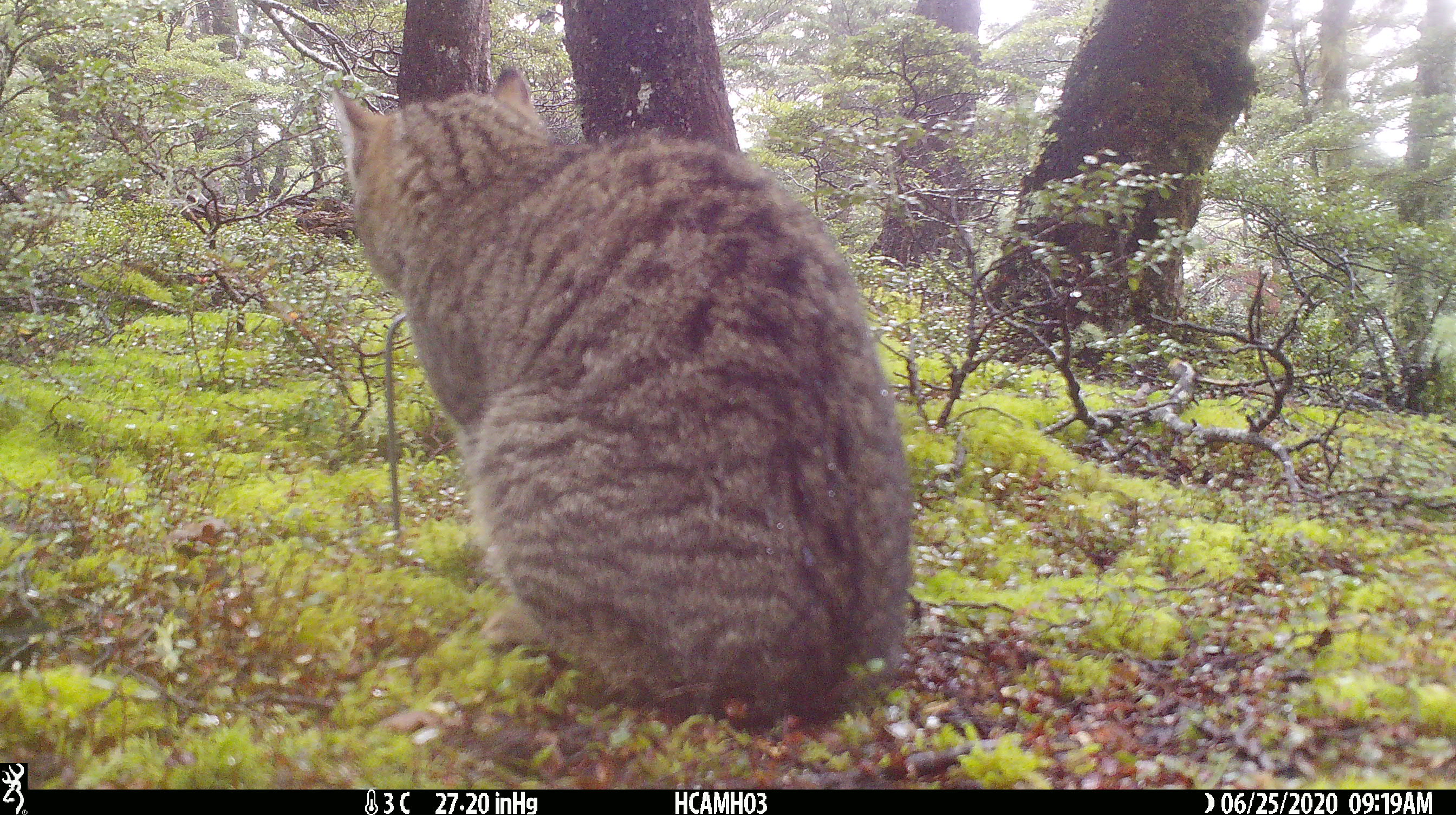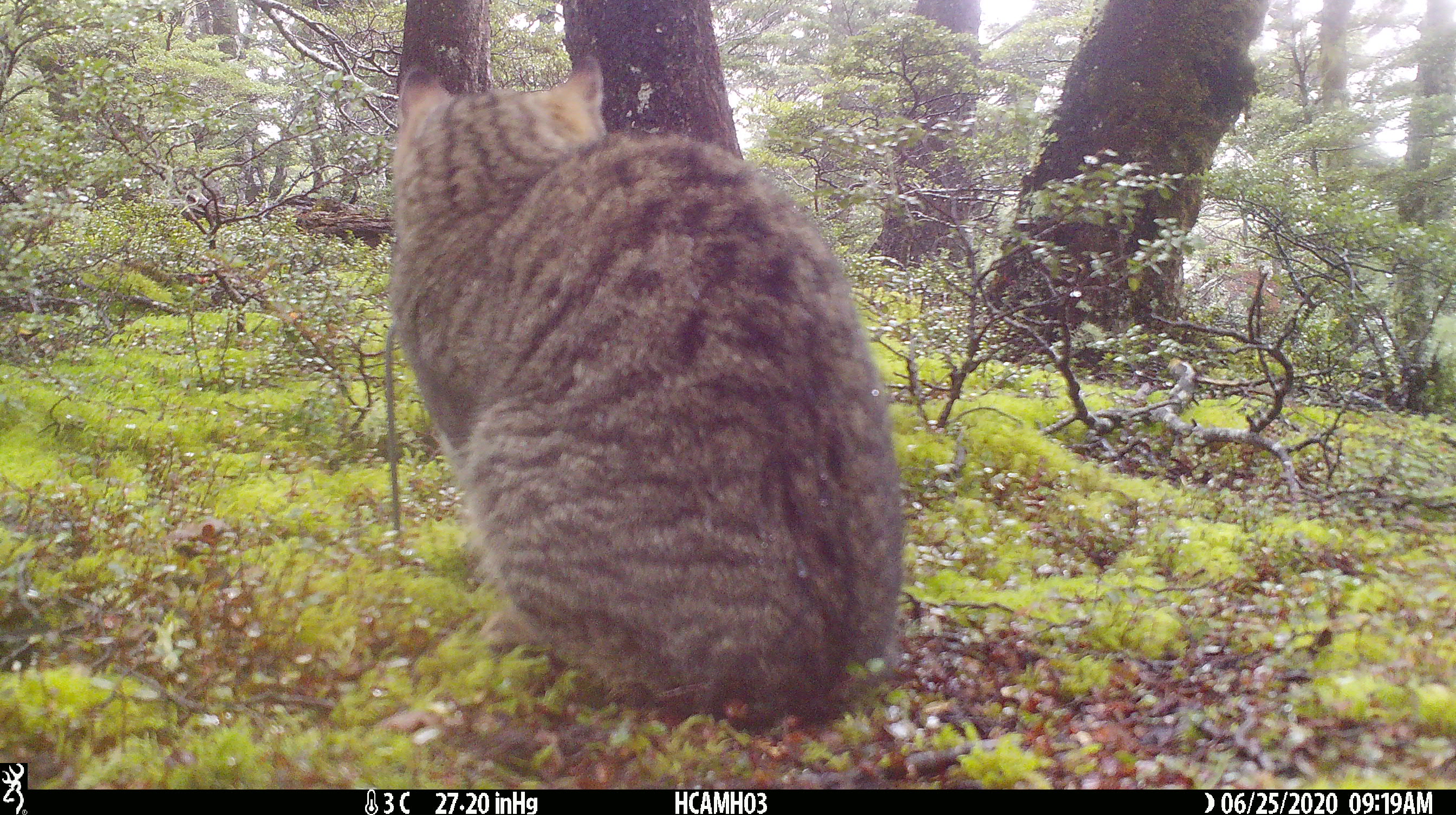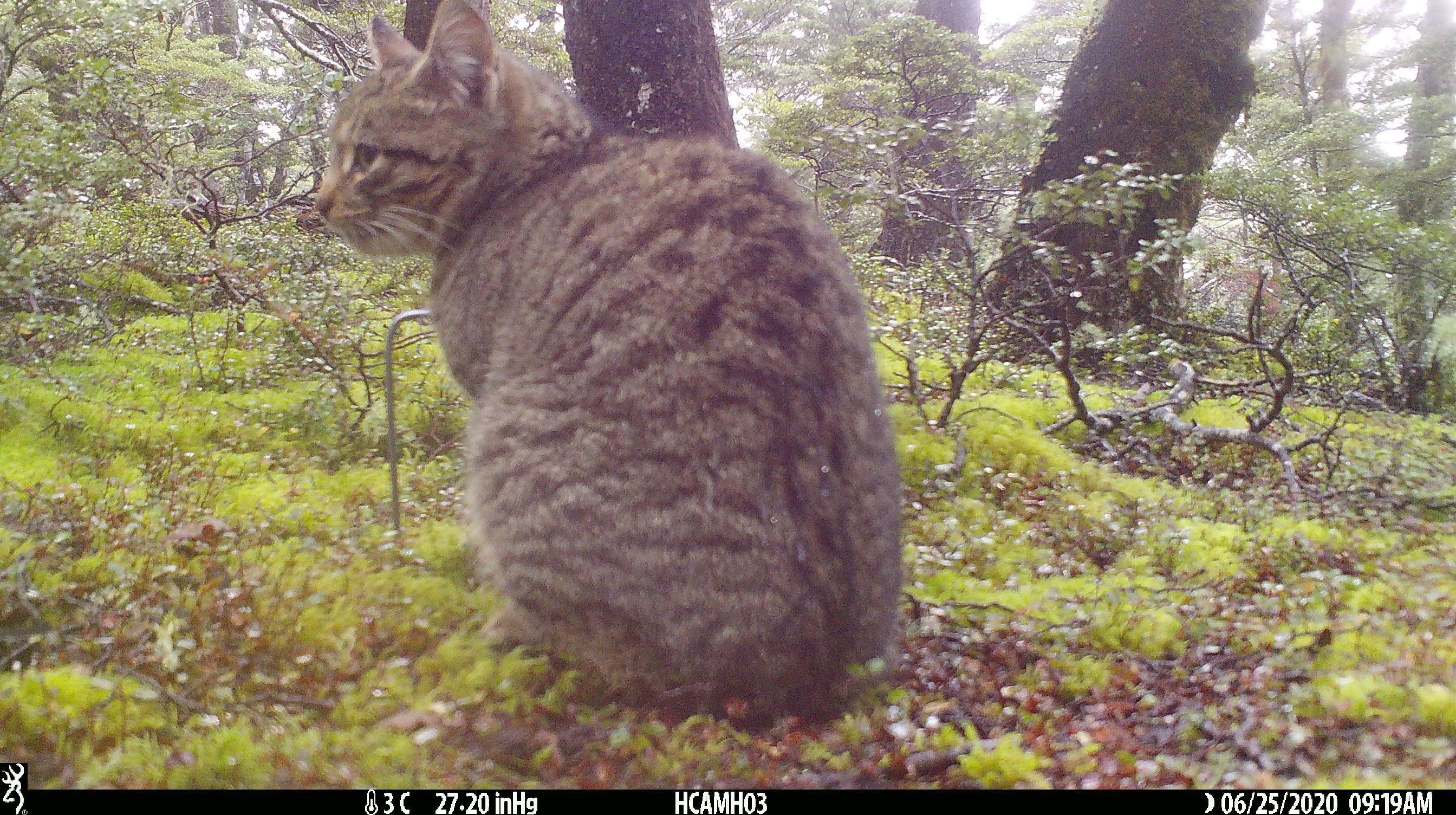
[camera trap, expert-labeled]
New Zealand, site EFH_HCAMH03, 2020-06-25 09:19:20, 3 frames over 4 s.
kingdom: Animalia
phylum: Chordata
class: Mammalia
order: Carnivora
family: Felidae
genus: Felis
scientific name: Felis catus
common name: domestic cat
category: cat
Cat (domestic cat) (Felis catus).